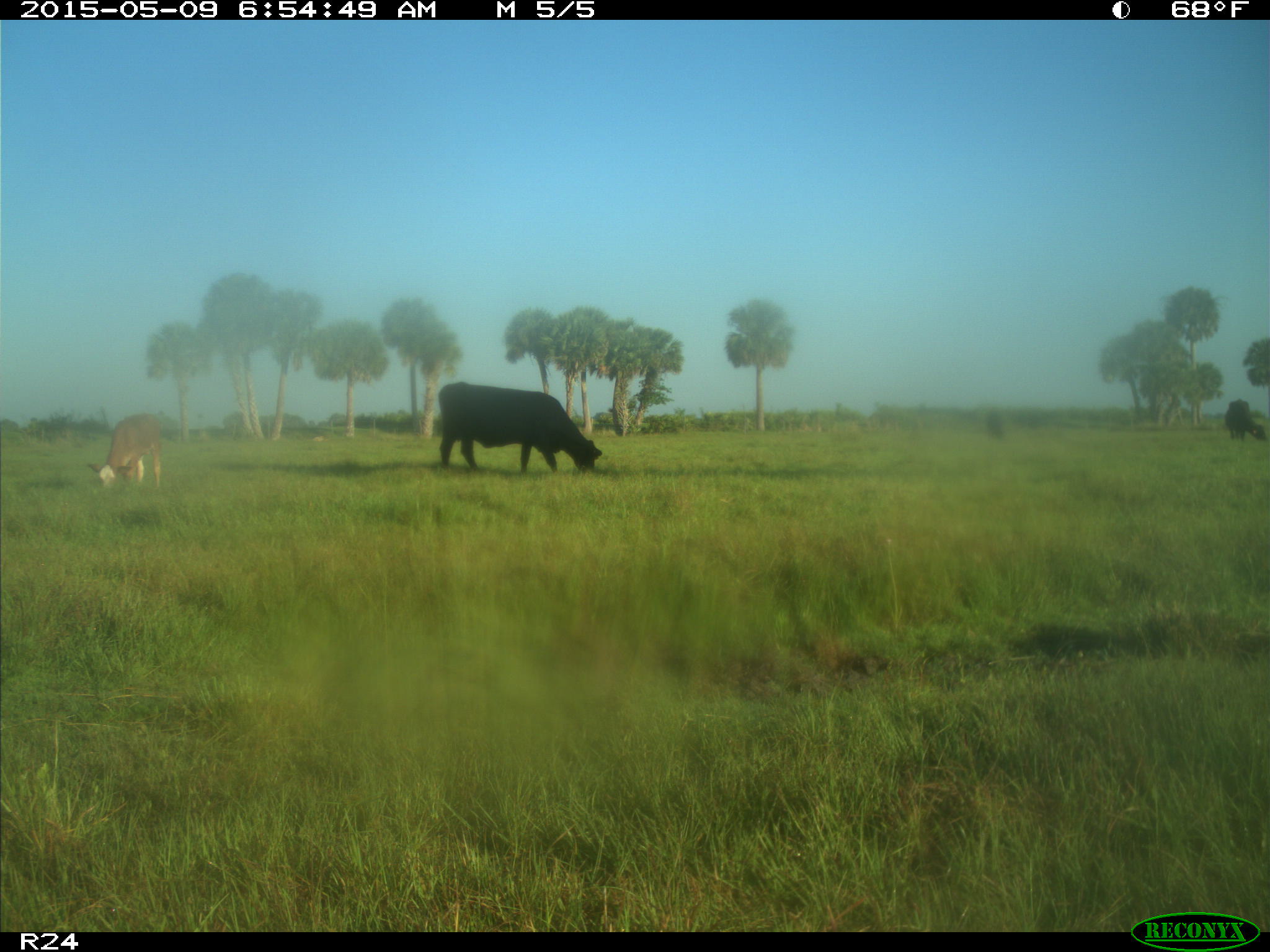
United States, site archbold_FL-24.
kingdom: Animalia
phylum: Chordata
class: Mammalia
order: Artiodactyla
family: Bovidae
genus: Bos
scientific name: Bos taurus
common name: domestic cow